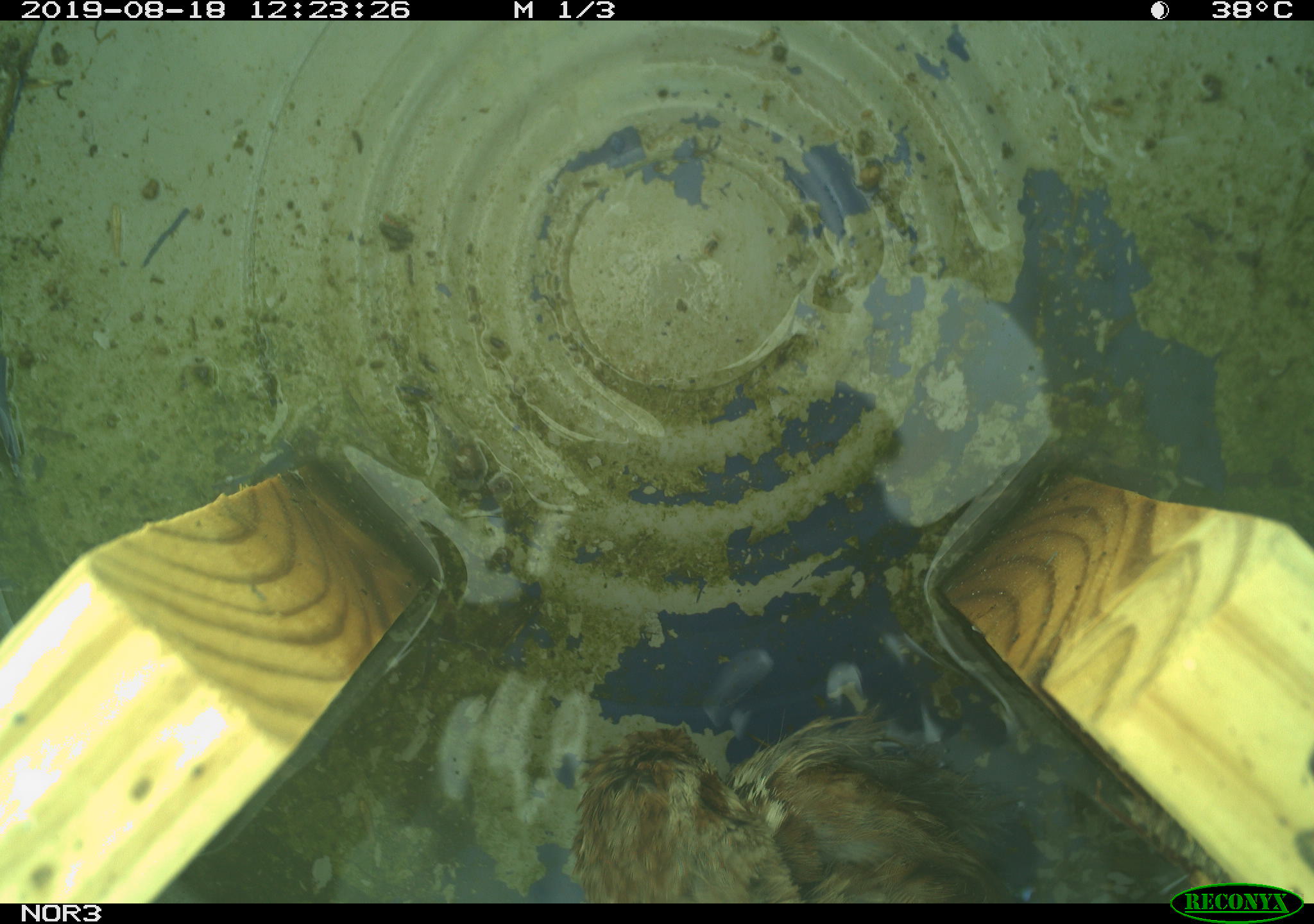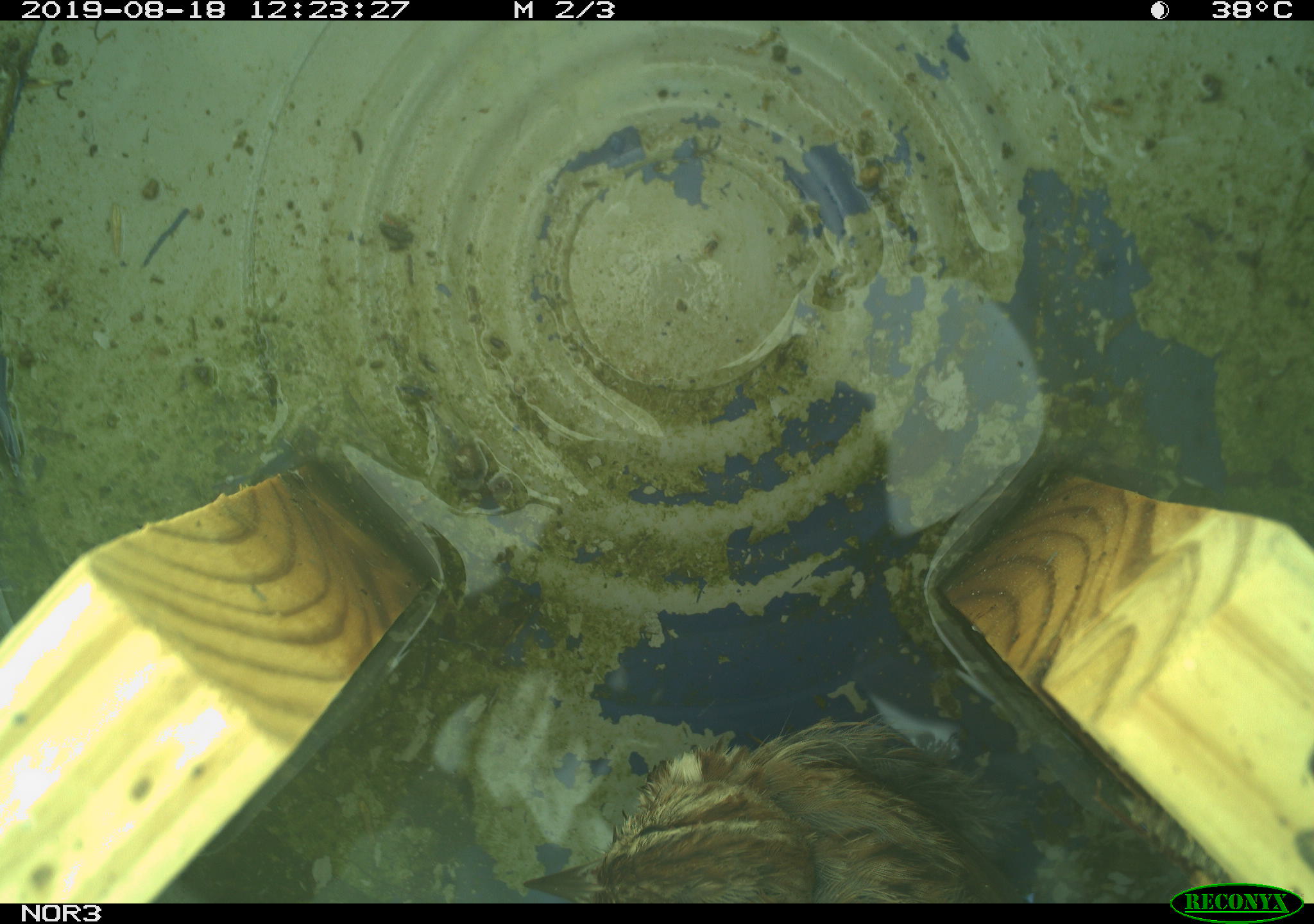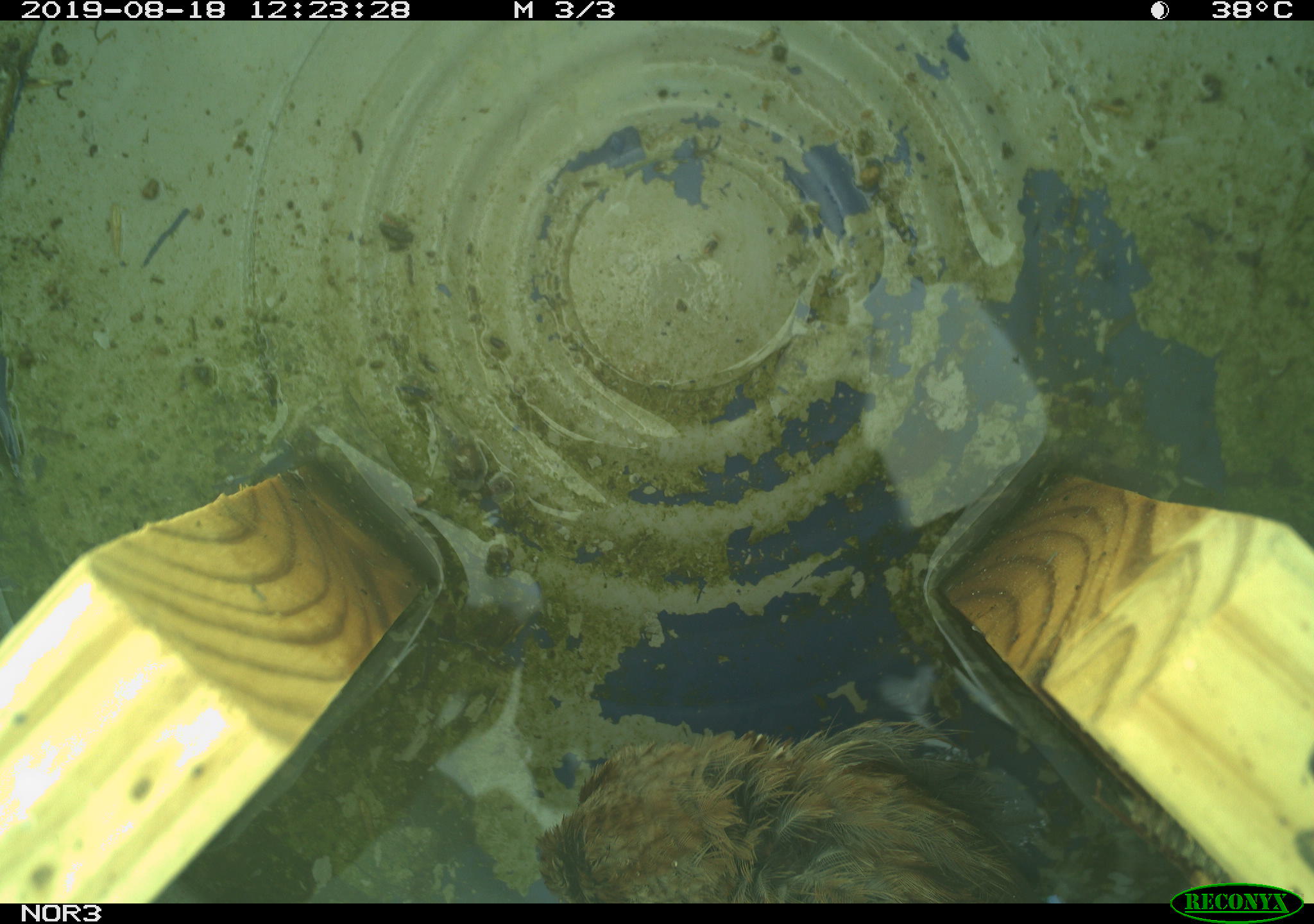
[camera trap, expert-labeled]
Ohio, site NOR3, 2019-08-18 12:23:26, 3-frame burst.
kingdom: Animalia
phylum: Chordata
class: Aves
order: Passeriformes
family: Passerellidae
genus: Melospiza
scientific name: Melospiza melodia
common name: song sparrow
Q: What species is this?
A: Song sparrow (Melospiza melodia).